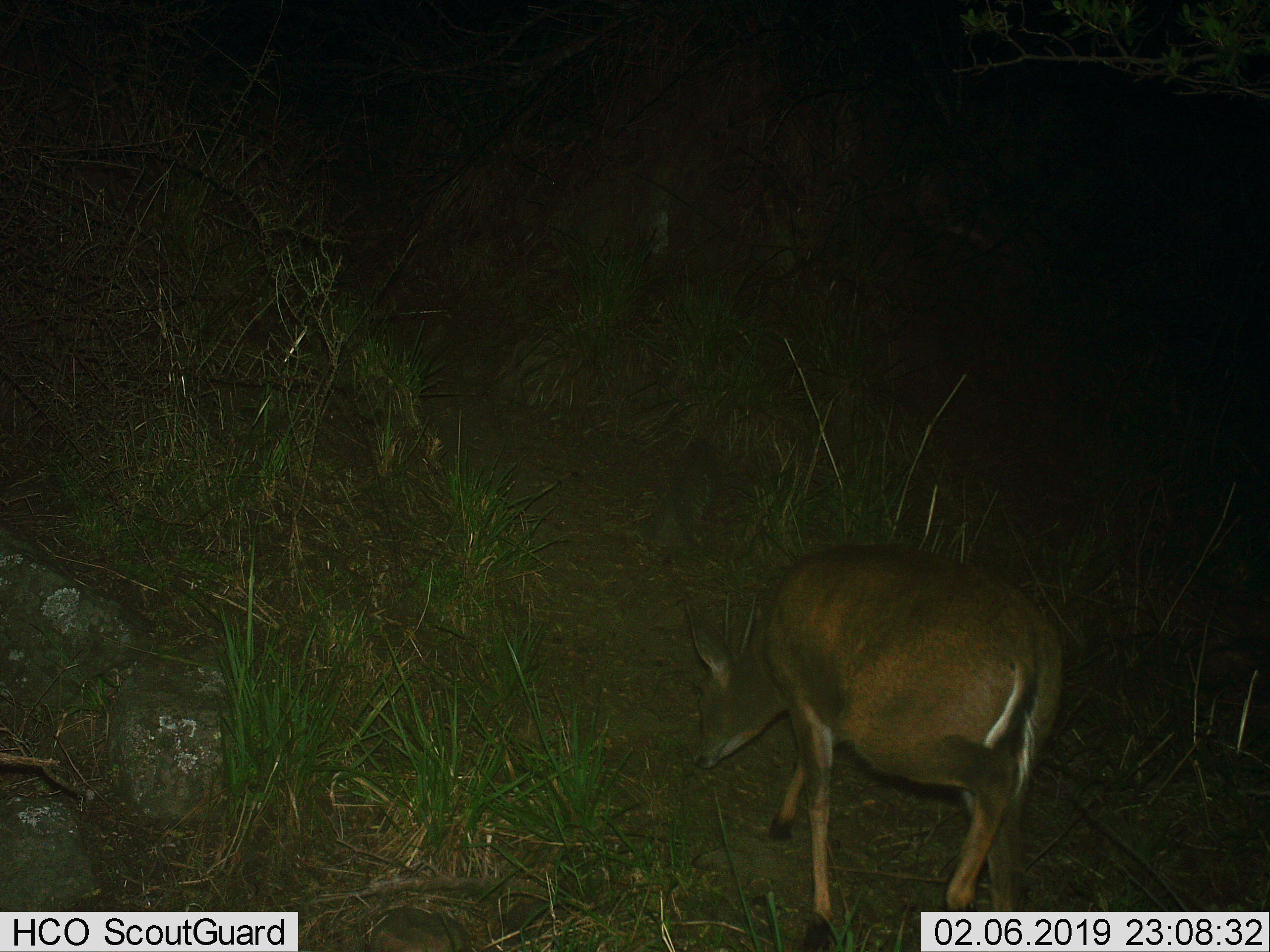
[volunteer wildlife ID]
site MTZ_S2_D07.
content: unidentified animal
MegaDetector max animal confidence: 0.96